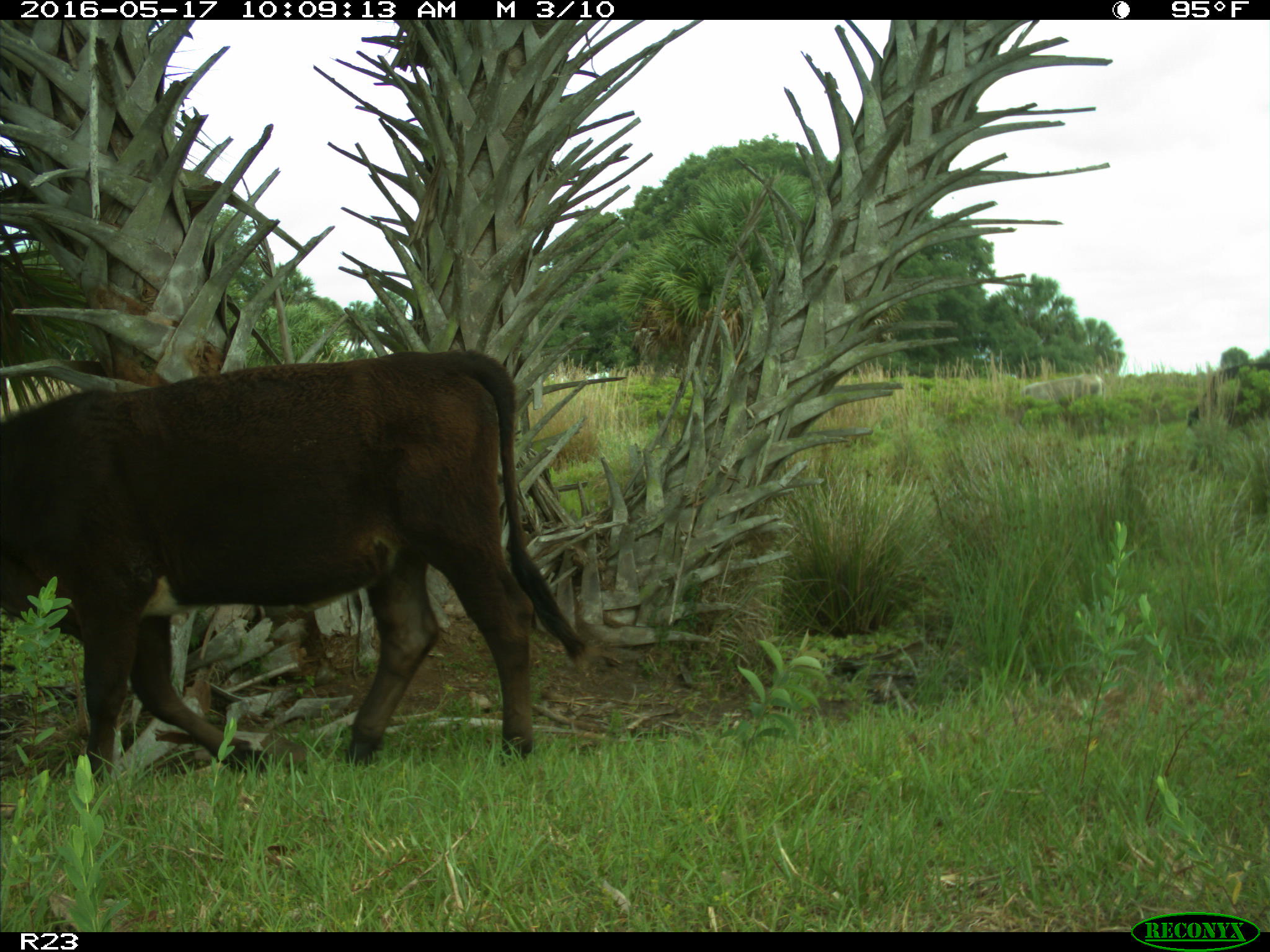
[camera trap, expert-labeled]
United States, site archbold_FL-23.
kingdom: Animalia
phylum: Chordata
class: Mammalia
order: Artiodactyla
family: Bovidae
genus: Bos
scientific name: Bos taurus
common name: domestic cow